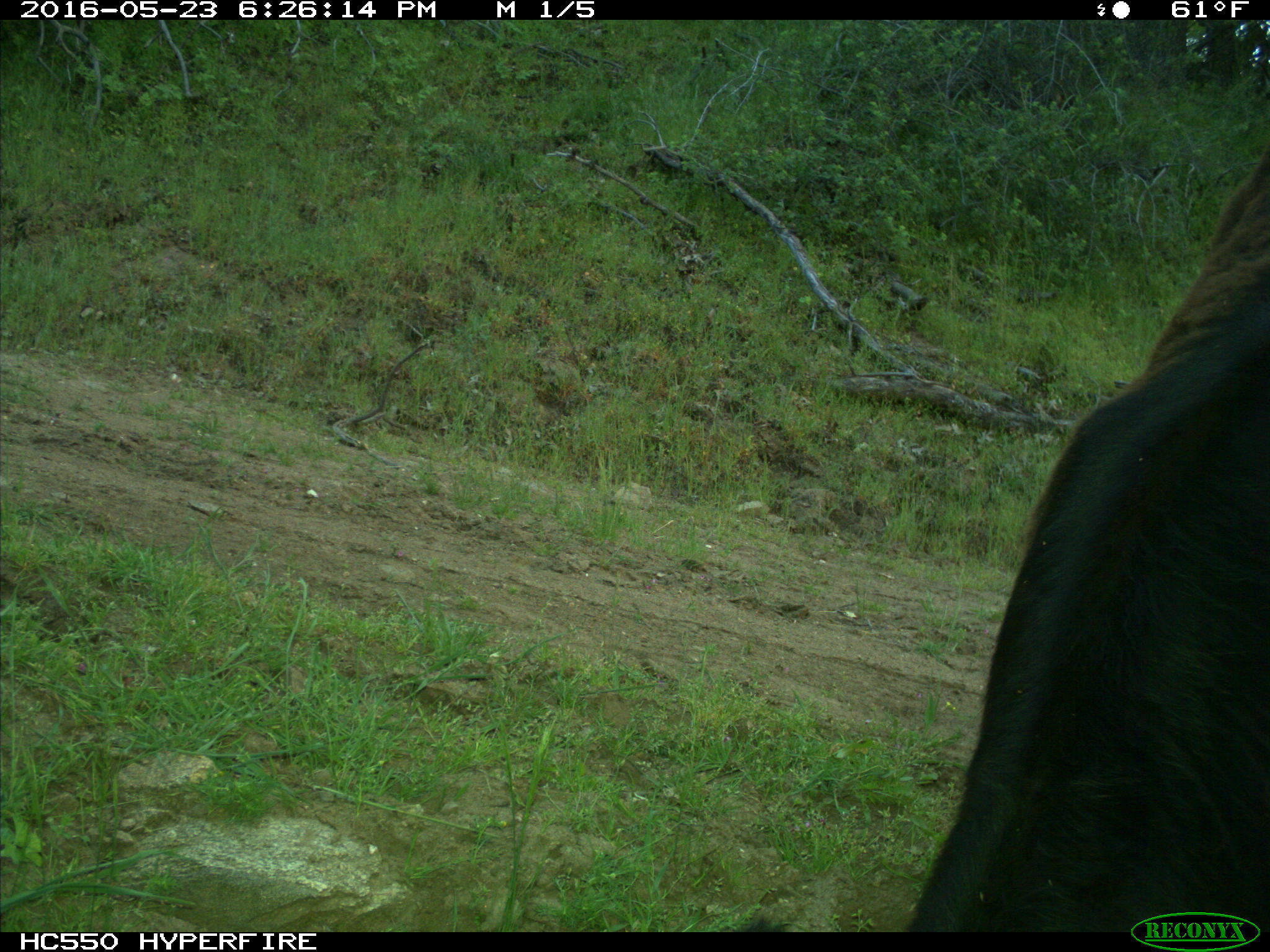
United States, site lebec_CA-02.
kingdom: Animalia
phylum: Chordata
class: Mammalia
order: Artiodactyla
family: Bovidae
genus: Bos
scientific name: Bos taurus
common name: domestic cow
Bos taurus (domestic cow).